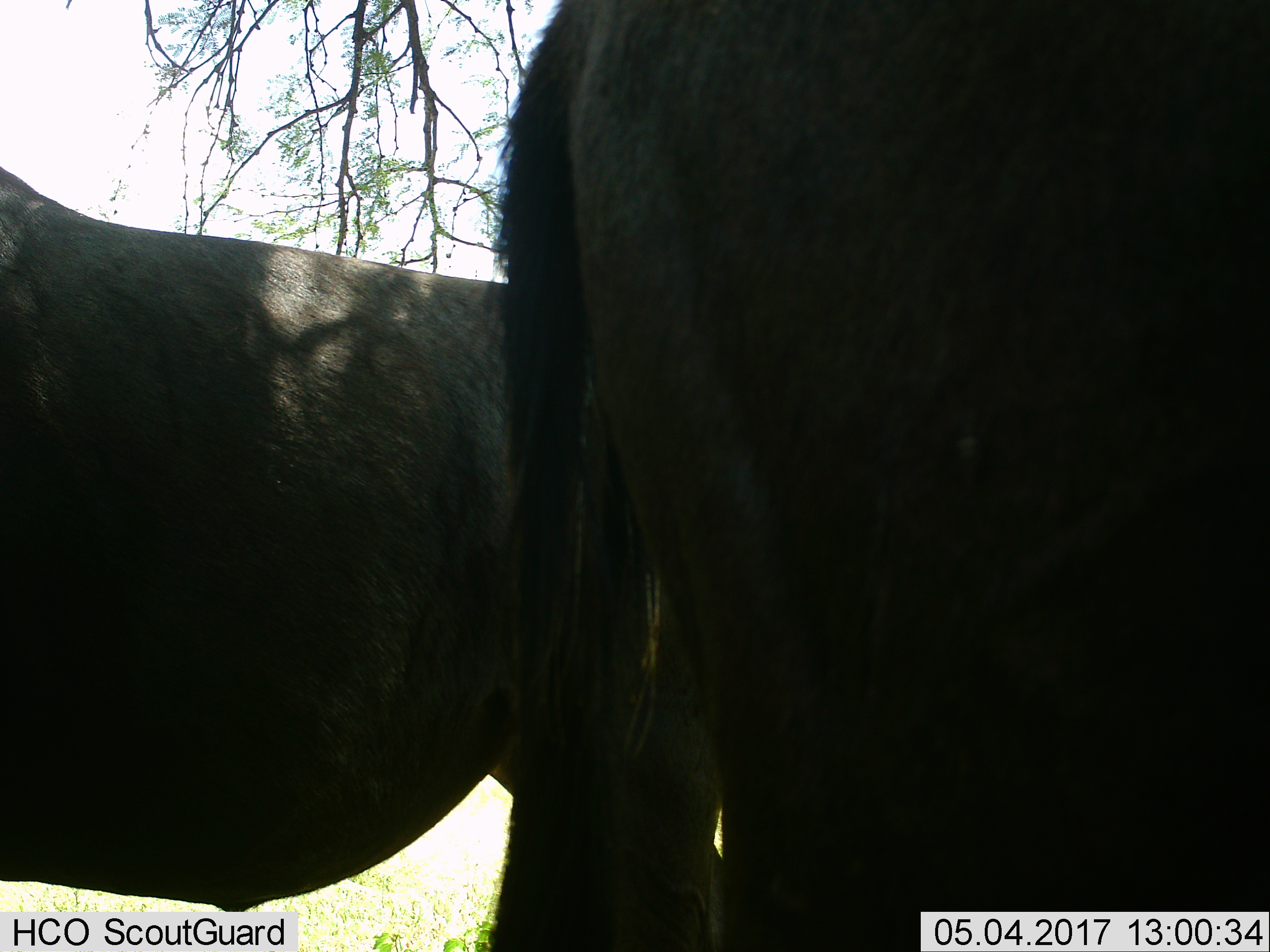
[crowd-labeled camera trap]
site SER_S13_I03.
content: unidentified animal